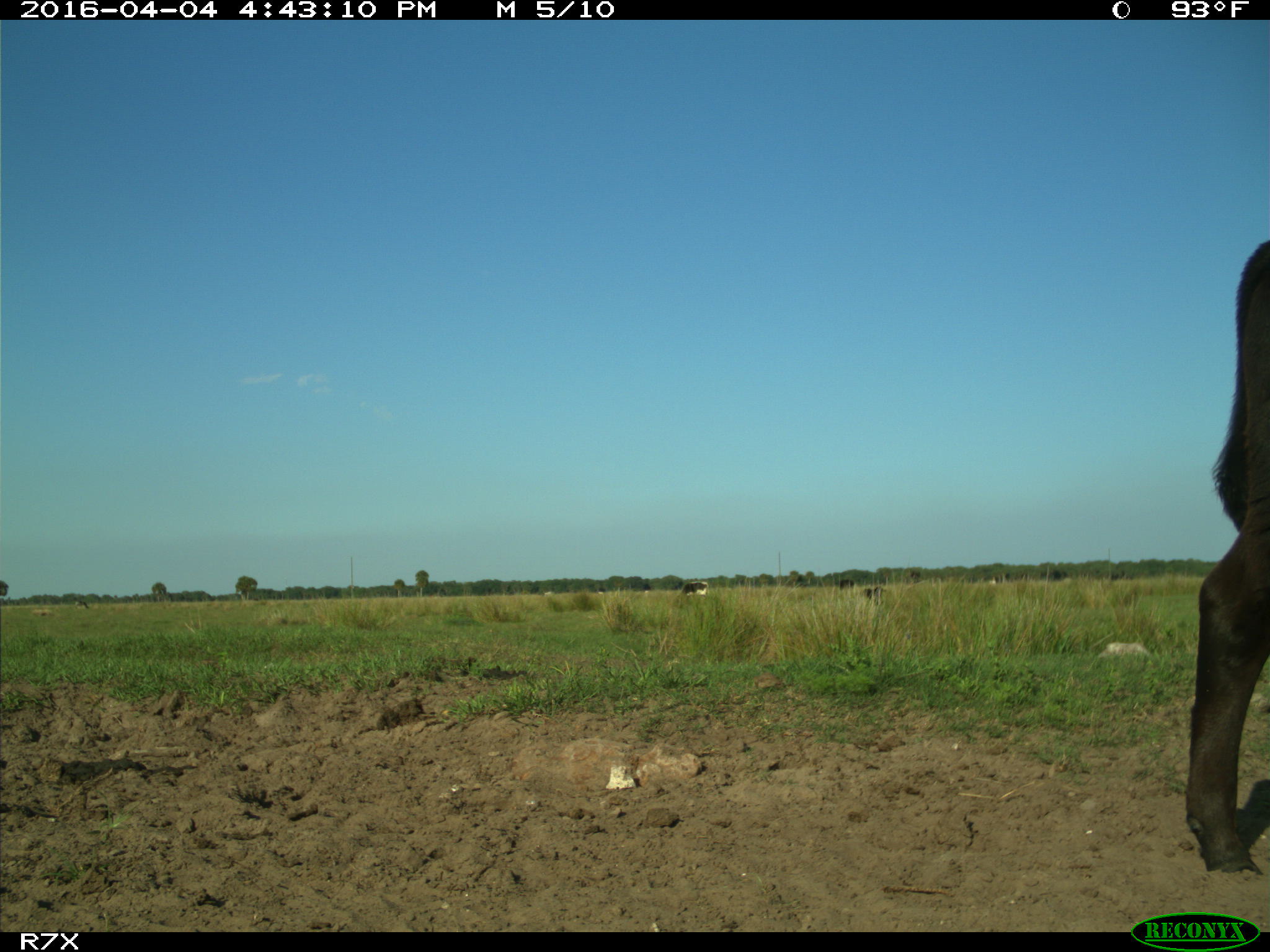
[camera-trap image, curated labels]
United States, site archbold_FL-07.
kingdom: Animalia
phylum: Chordata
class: Mammalia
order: Artiodactyla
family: Bovidae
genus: Bos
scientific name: Bos taurus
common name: domestic cow